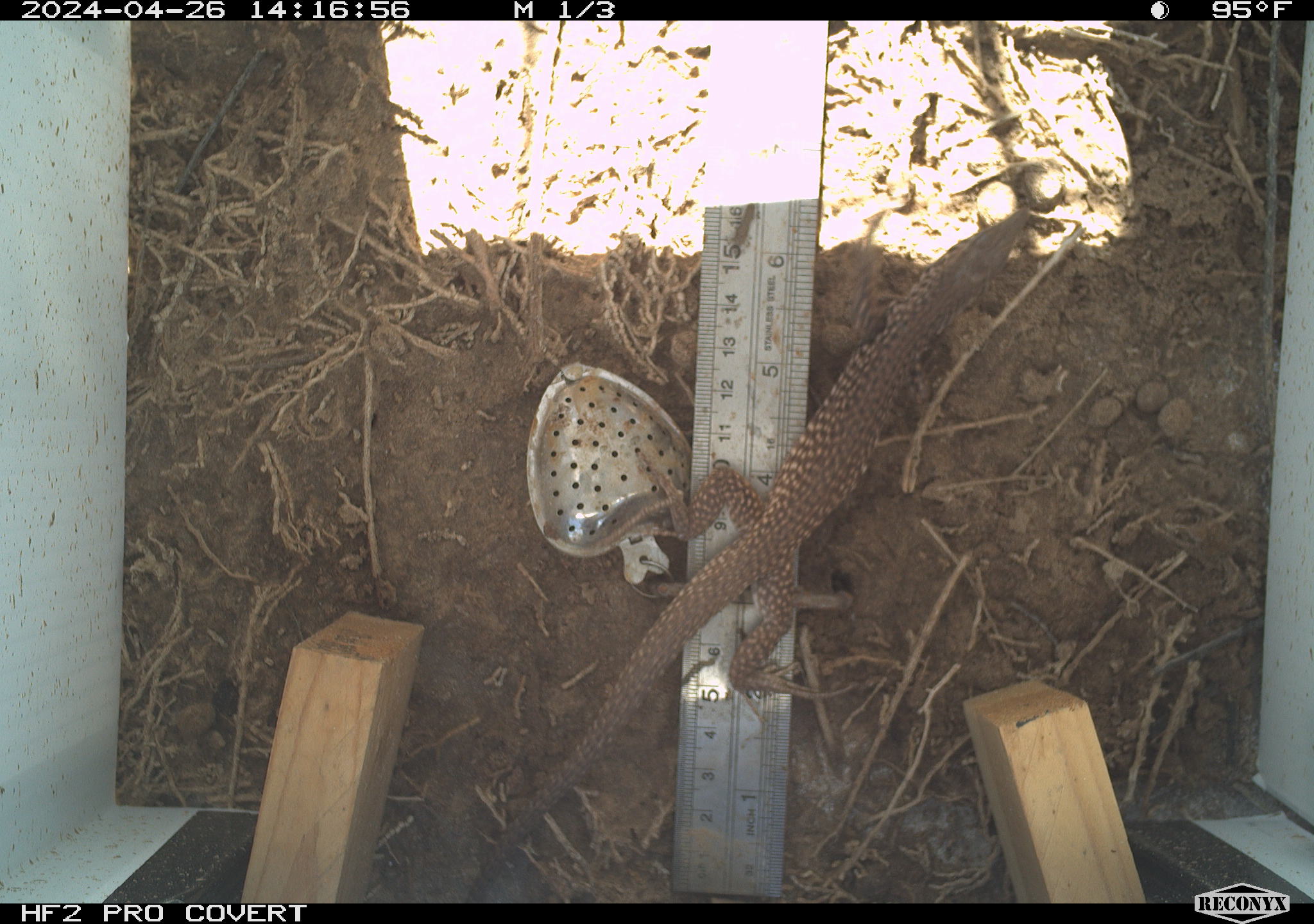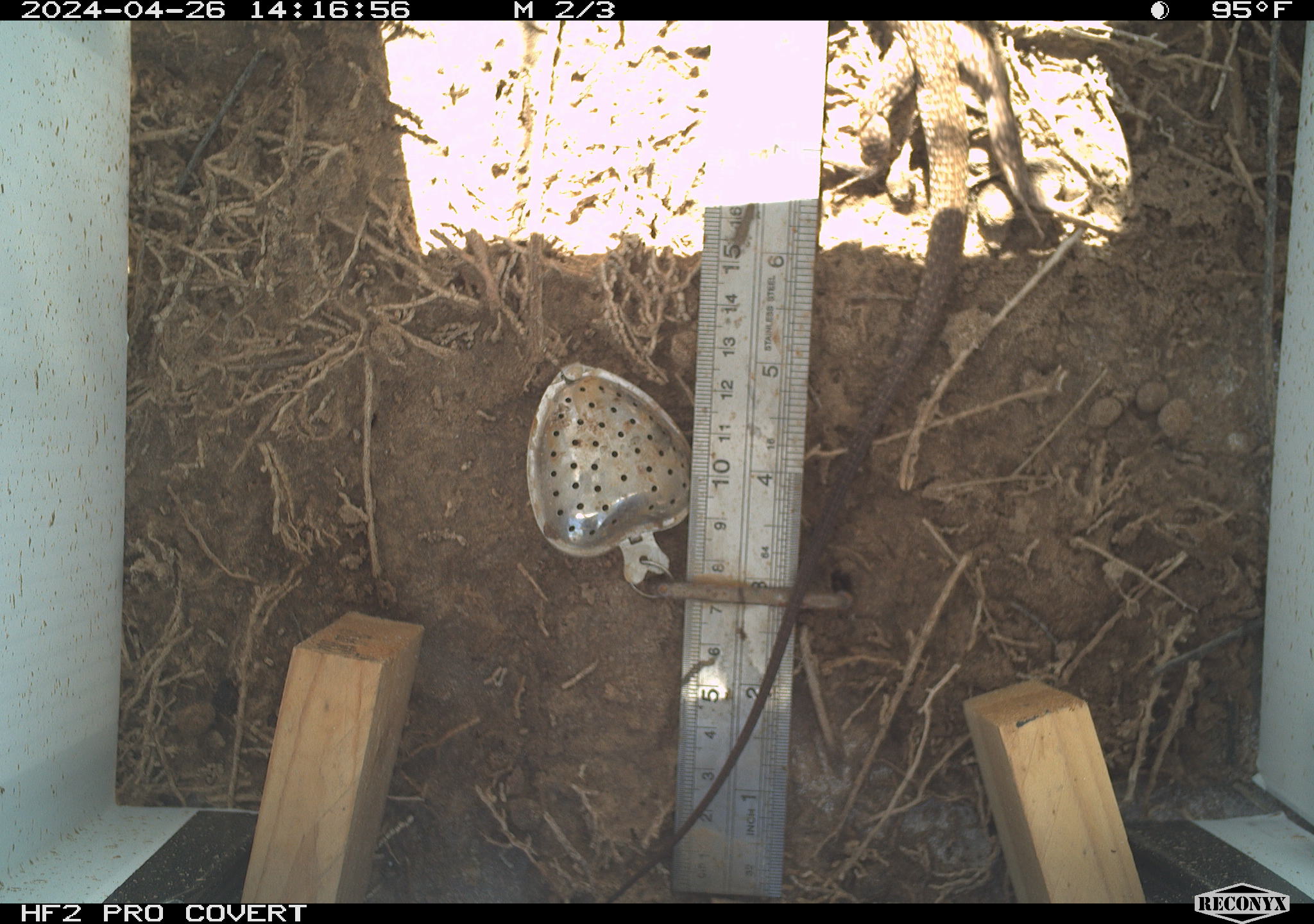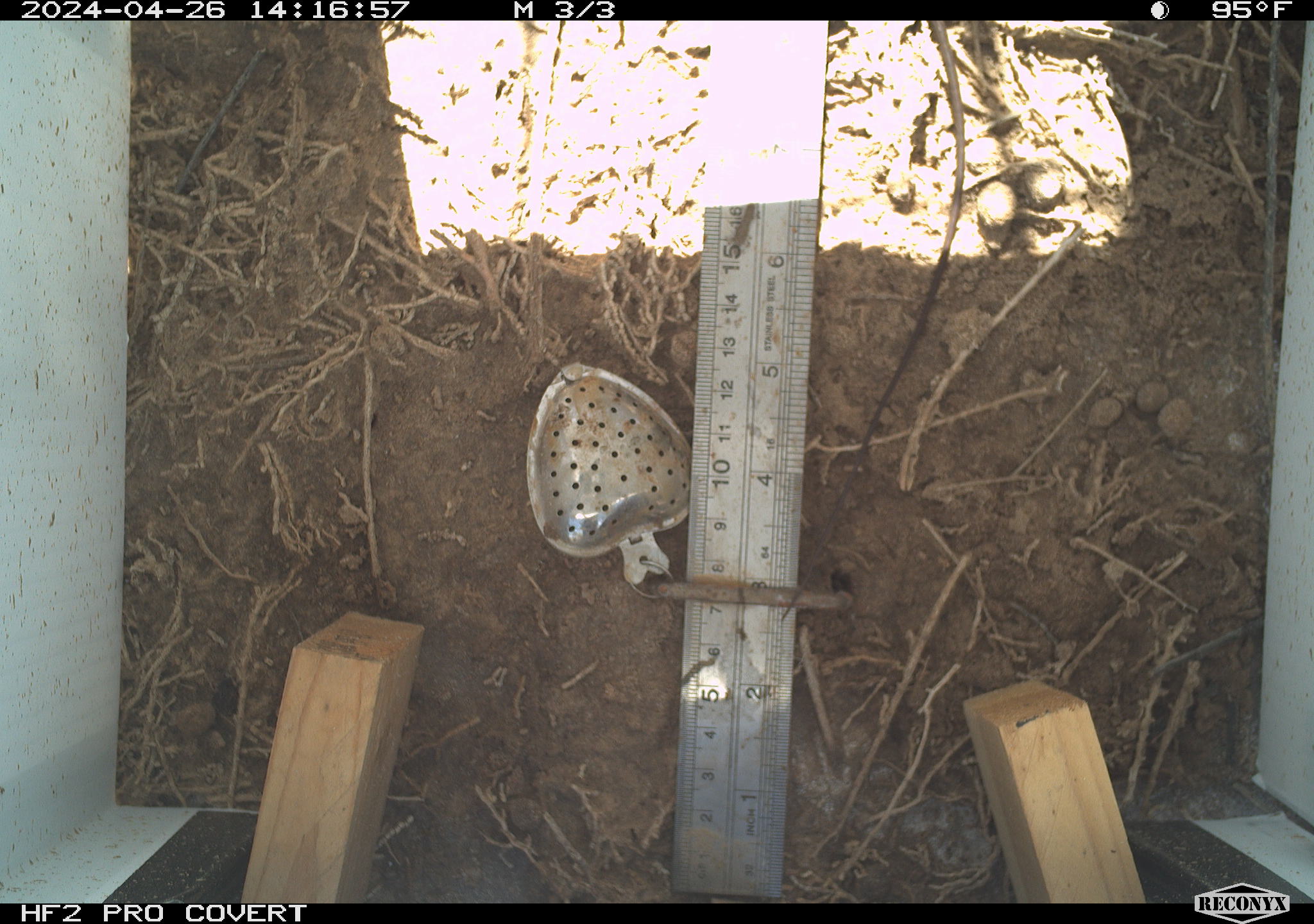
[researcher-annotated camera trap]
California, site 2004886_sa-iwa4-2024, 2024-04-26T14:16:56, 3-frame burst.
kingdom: Animalia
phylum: Chordata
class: Reptilia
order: Squamata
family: Teiidae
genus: Aspidoscelis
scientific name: Aspidoscelis tigris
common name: western whiptail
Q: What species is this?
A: Western whiptail (Aspidoscelis tigris).